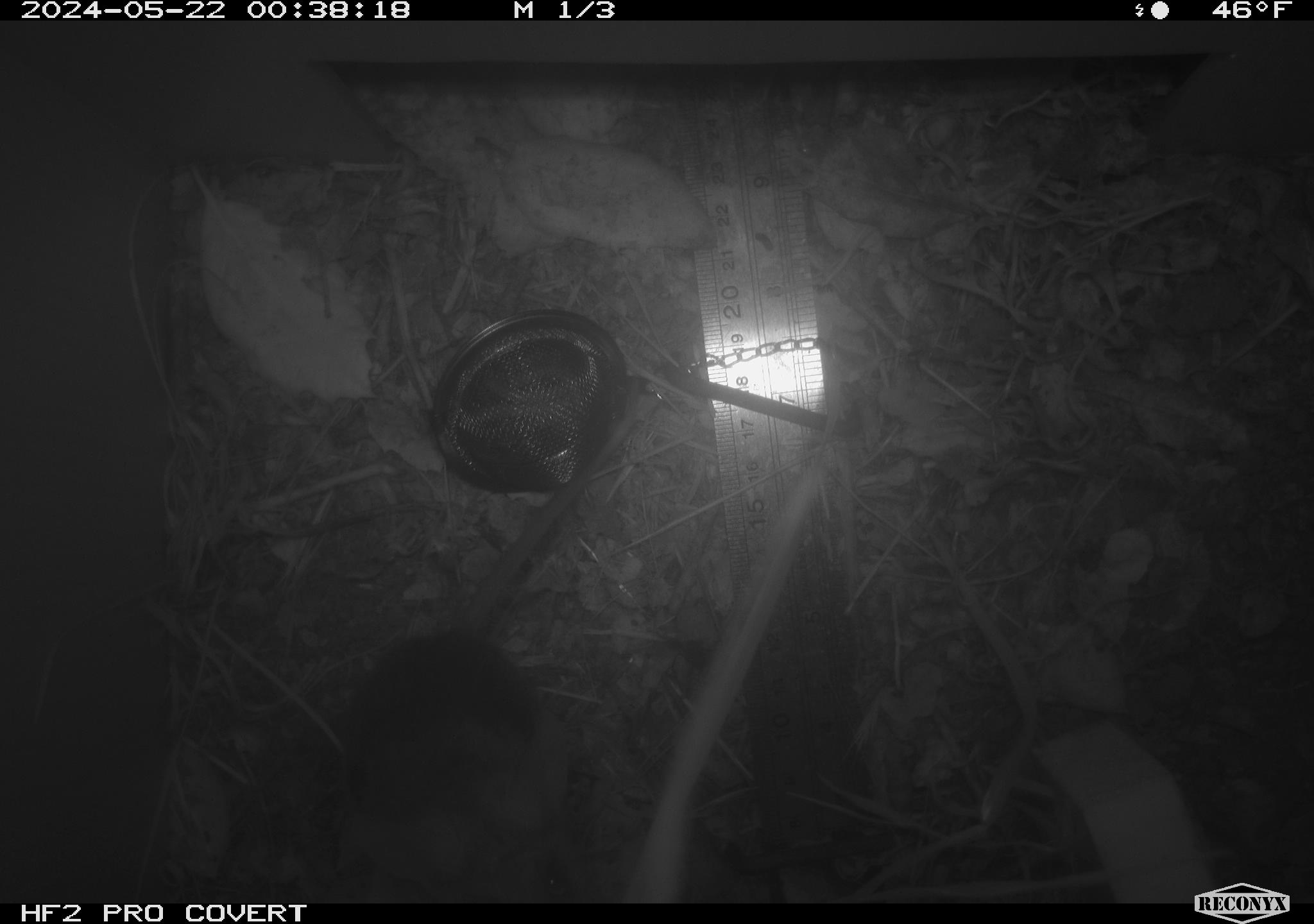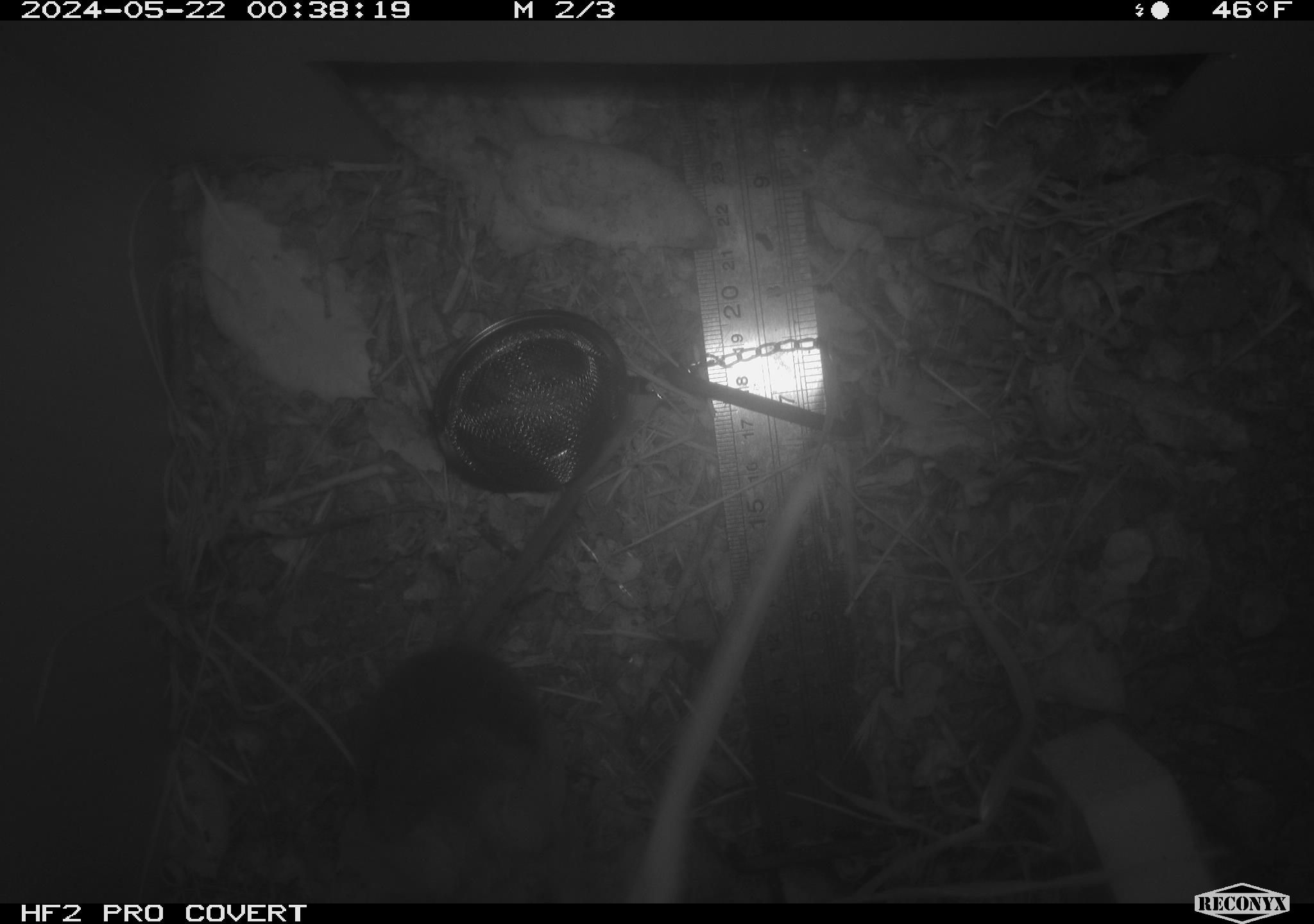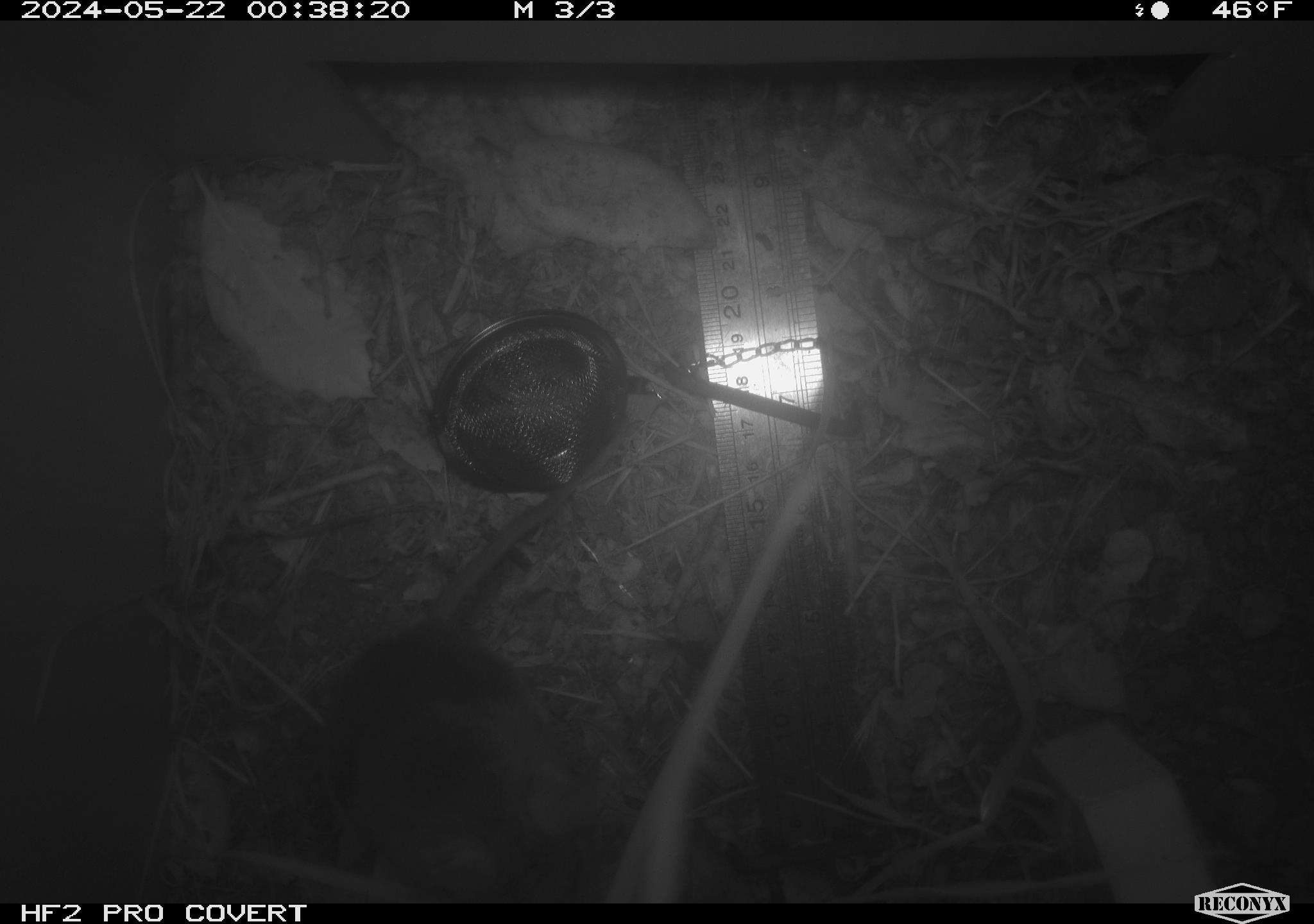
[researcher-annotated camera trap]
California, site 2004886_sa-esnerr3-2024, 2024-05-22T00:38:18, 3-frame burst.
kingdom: Animalia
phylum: Chordata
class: Mammalia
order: Rodentia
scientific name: Rodentia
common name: rodent